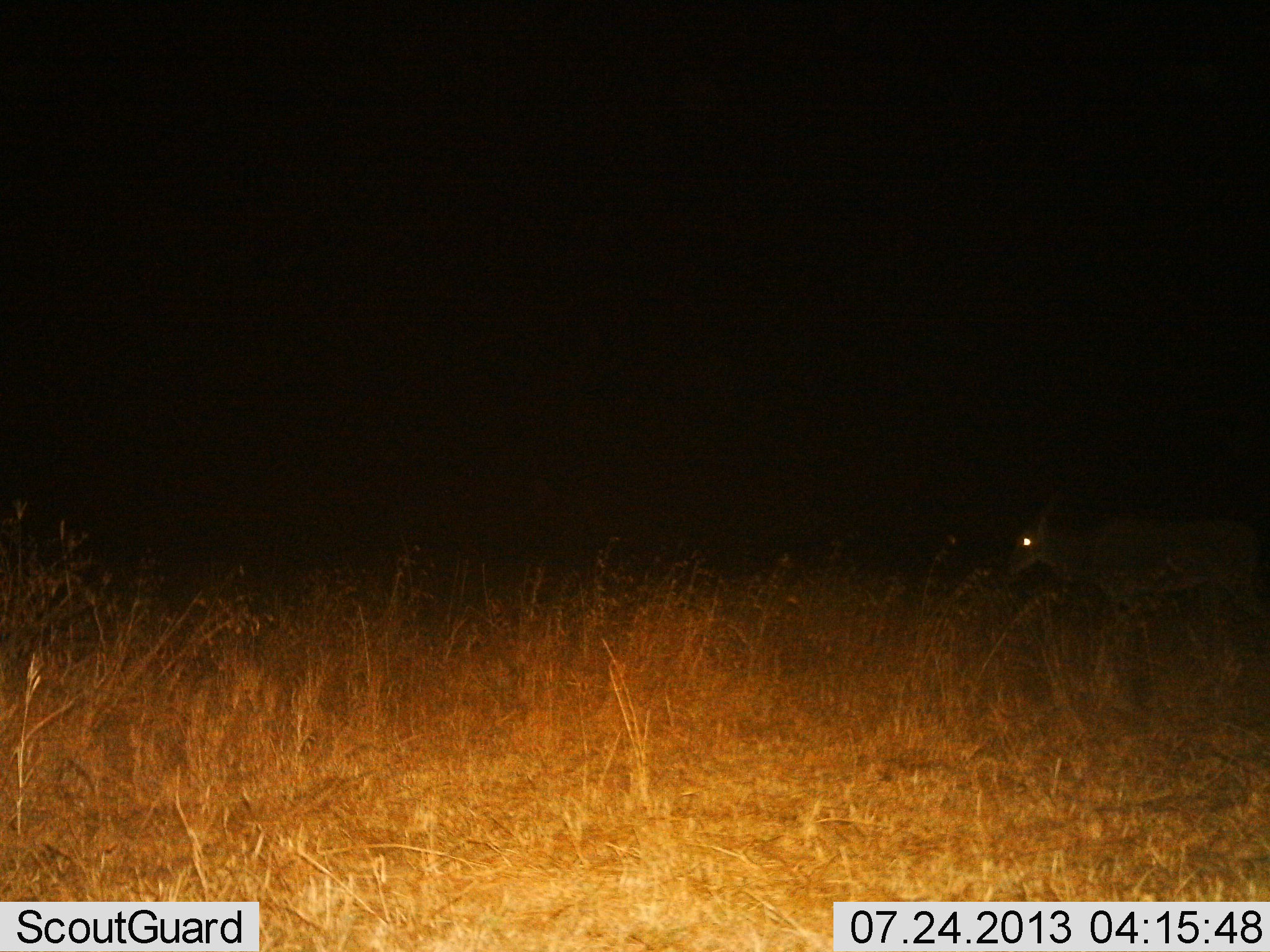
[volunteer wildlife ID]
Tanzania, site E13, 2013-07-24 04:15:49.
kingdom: Animalia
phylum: Chordata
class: Mammalia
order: Artiodactyla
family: Bovidae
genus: Tragelaphus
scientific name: Tragelaphus oryx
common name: eland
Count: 1.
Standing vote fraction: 50%.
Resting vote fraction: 0%.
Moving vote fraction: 50%.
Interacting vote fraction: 0%.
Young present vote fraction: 0%.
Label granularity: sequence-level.